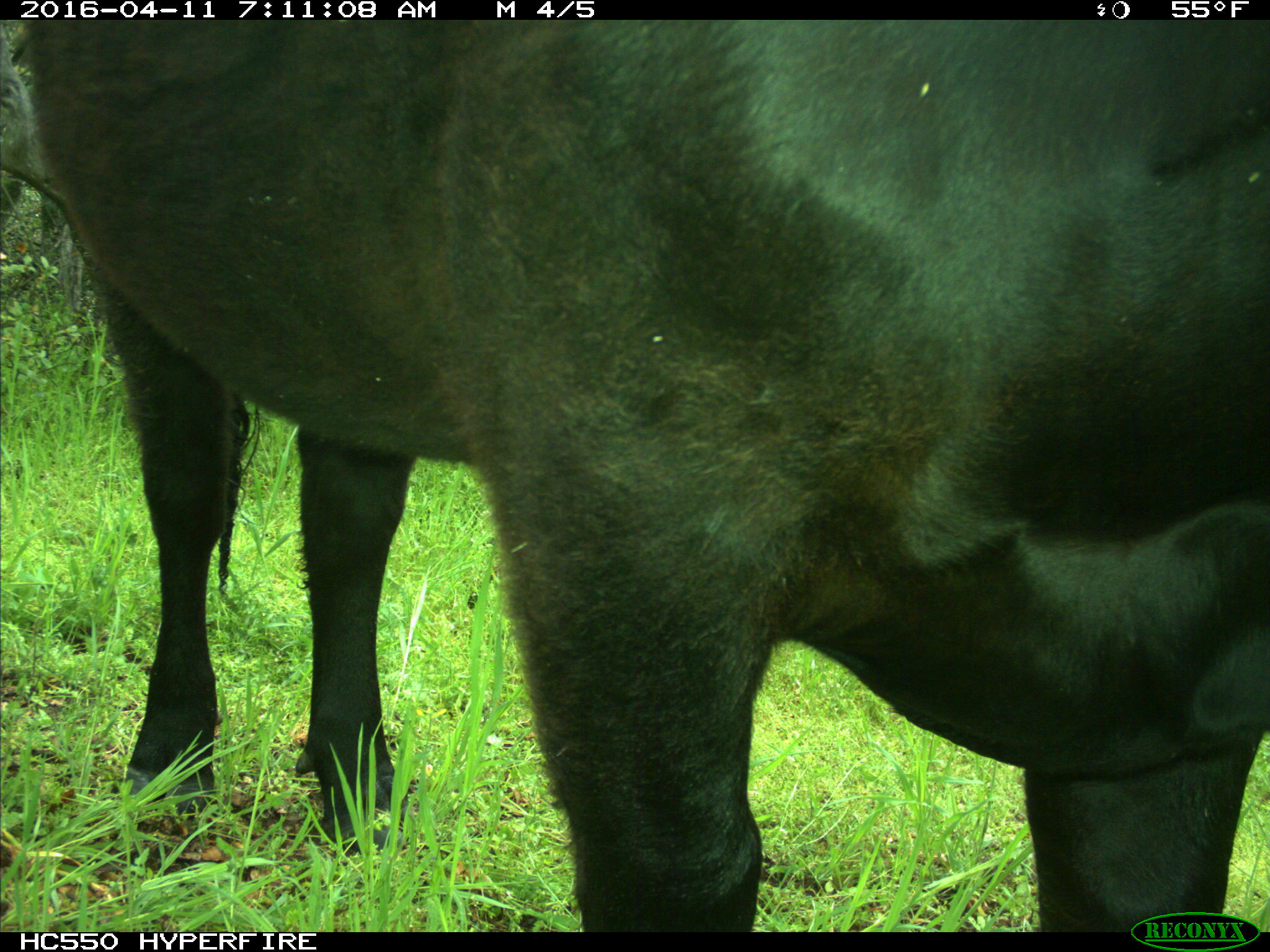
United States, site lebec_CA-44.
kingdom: Animalia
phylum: Chordata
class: Mammalia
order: Artiodactyla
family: Bovidae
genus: Bos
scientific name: Bos taurus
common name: domestic cow